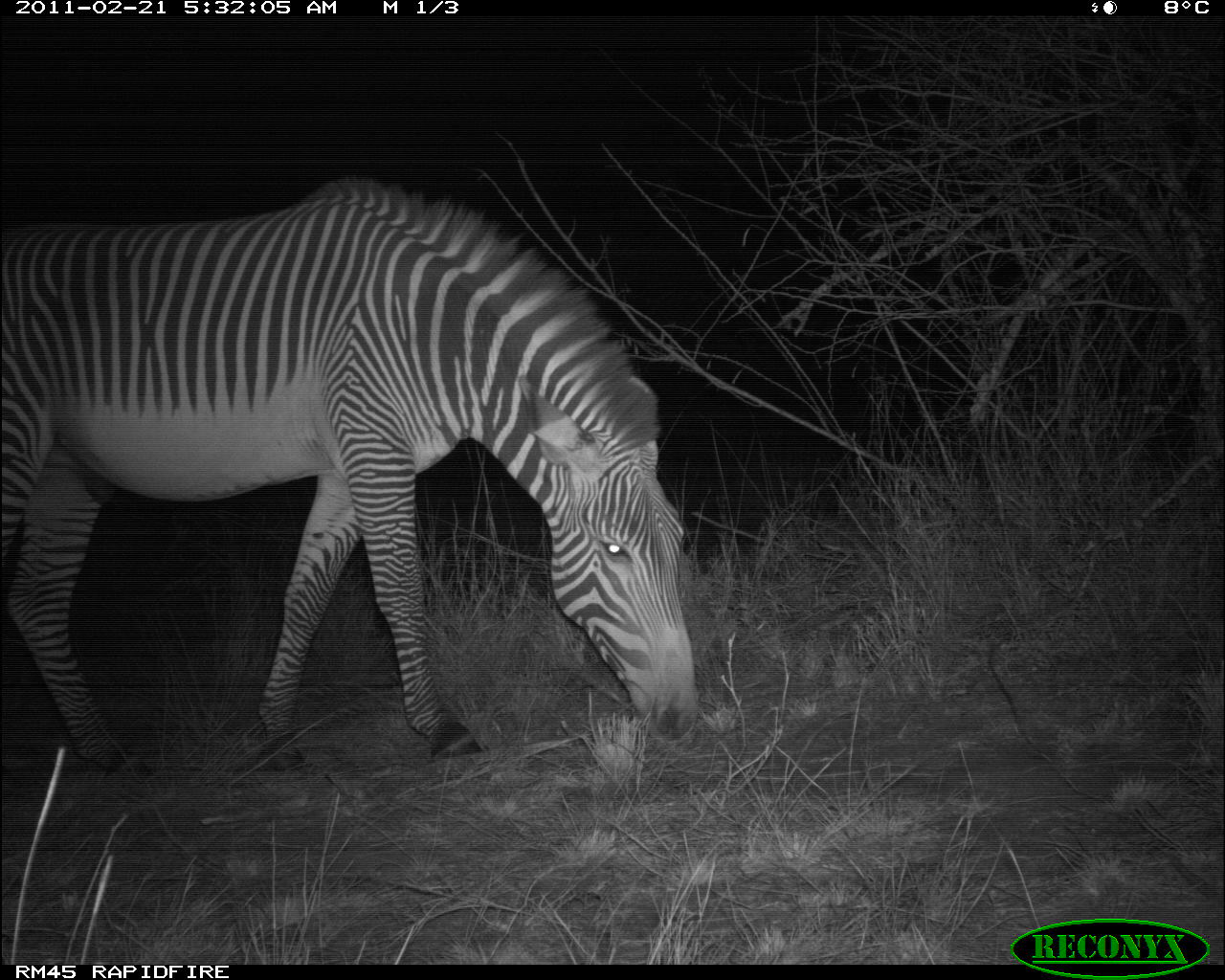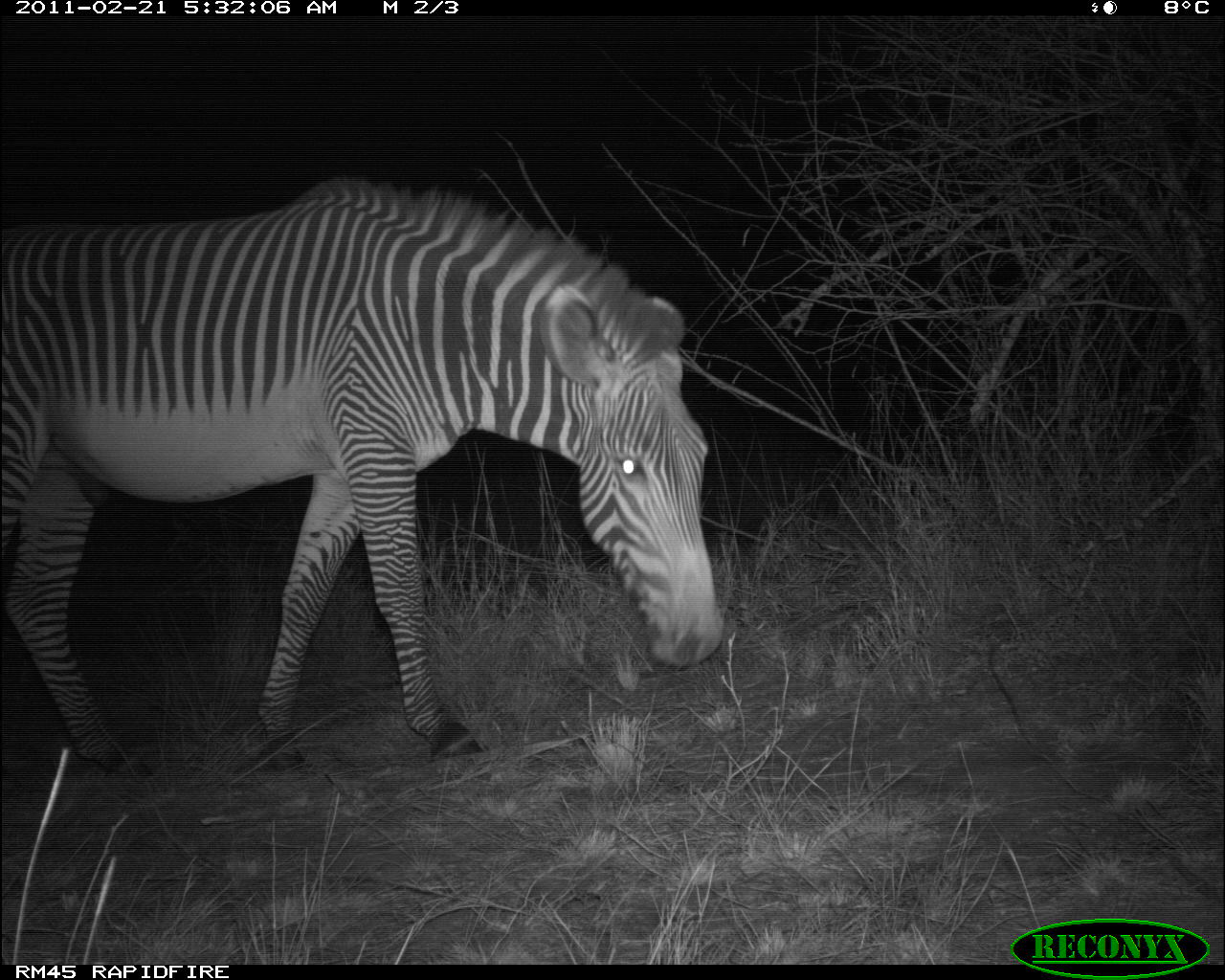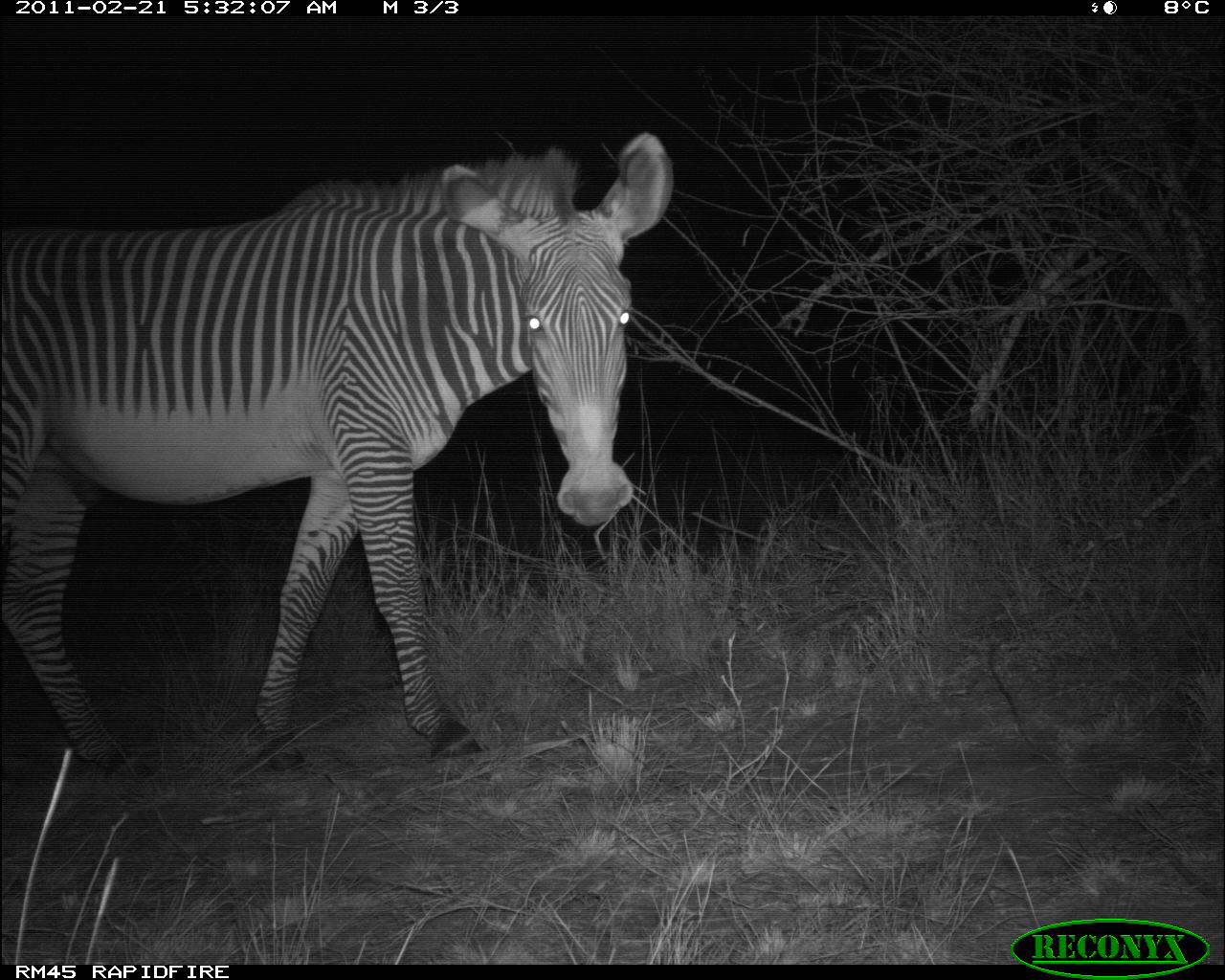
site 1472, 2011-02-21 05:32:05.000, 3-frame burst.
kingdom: Animalia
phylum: Chordata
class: Mammalia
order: Perissodactyla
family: Equidae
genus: Equus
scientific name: Equus grevyi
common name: grévy's zebra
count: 1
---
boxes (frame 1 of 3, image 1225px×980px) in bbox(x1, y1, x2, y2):
equus grevyi: bbox(0, 178, 700, 771)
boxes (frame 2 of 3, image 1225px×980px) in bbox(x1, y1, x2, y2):
equus grevyi: bbox(0, 174, 726, 779)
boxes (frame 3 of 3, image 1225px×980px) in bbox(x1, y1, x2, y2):
equus grevyi: bbox(1, 128, 675, 777)